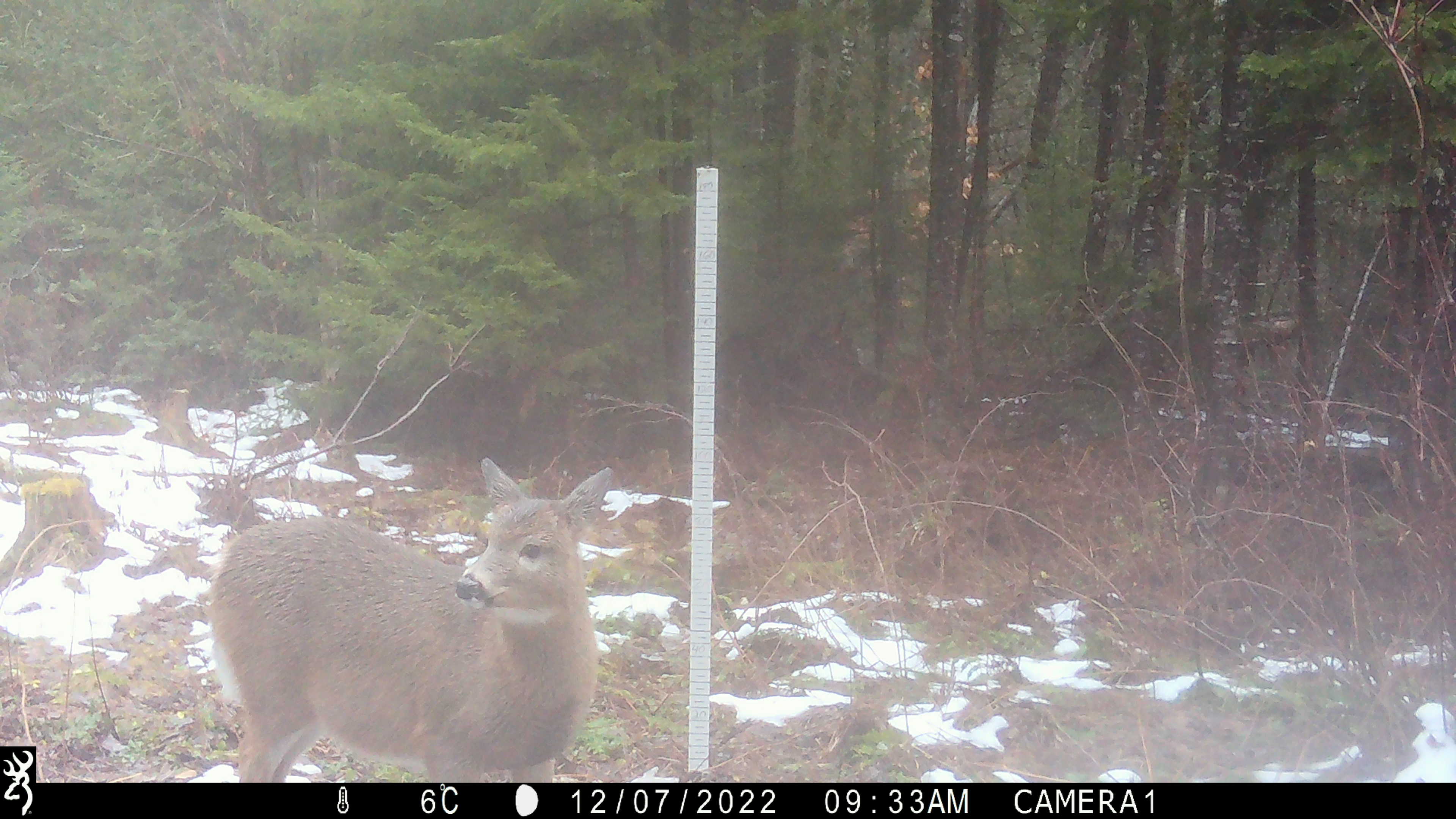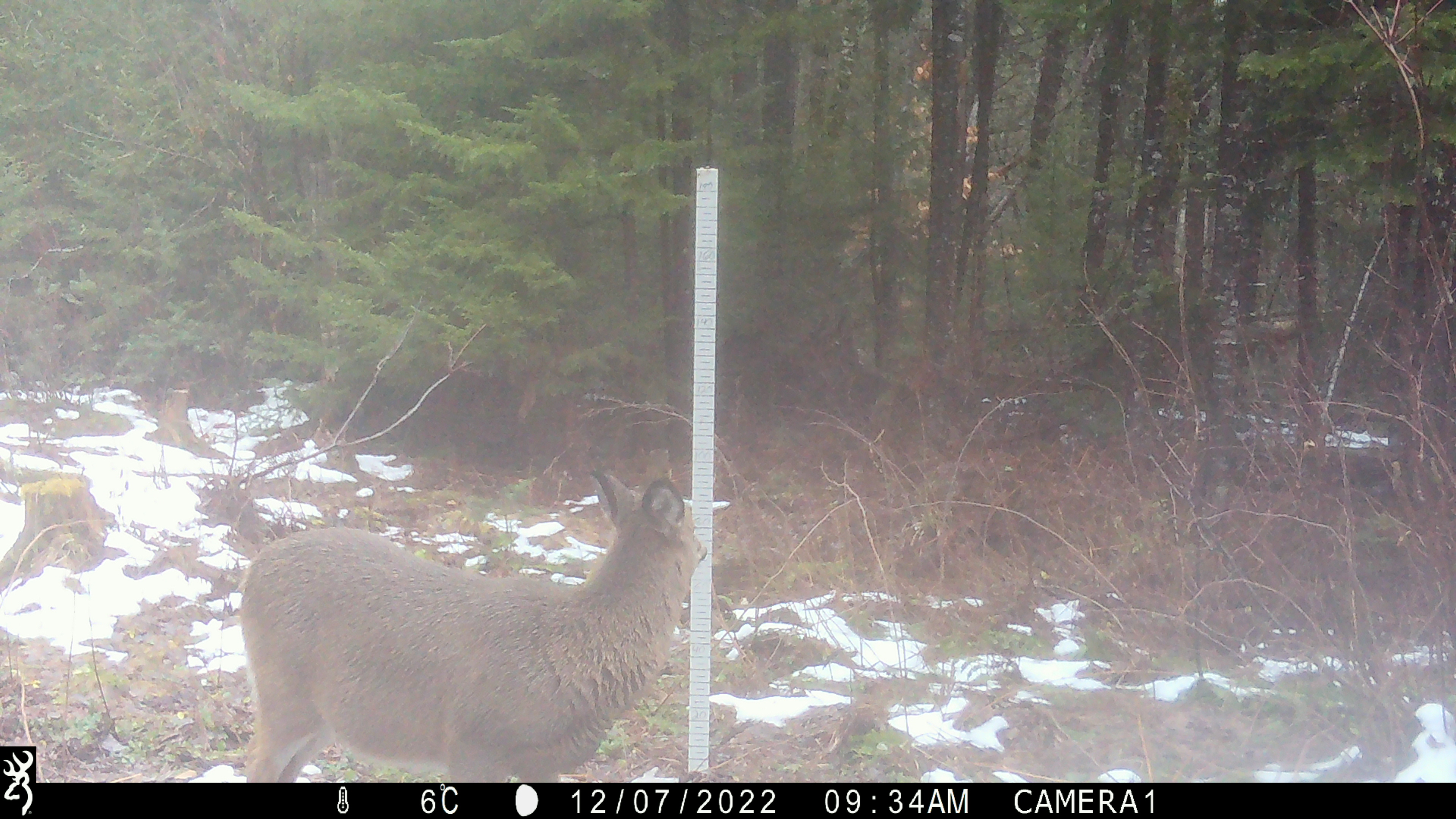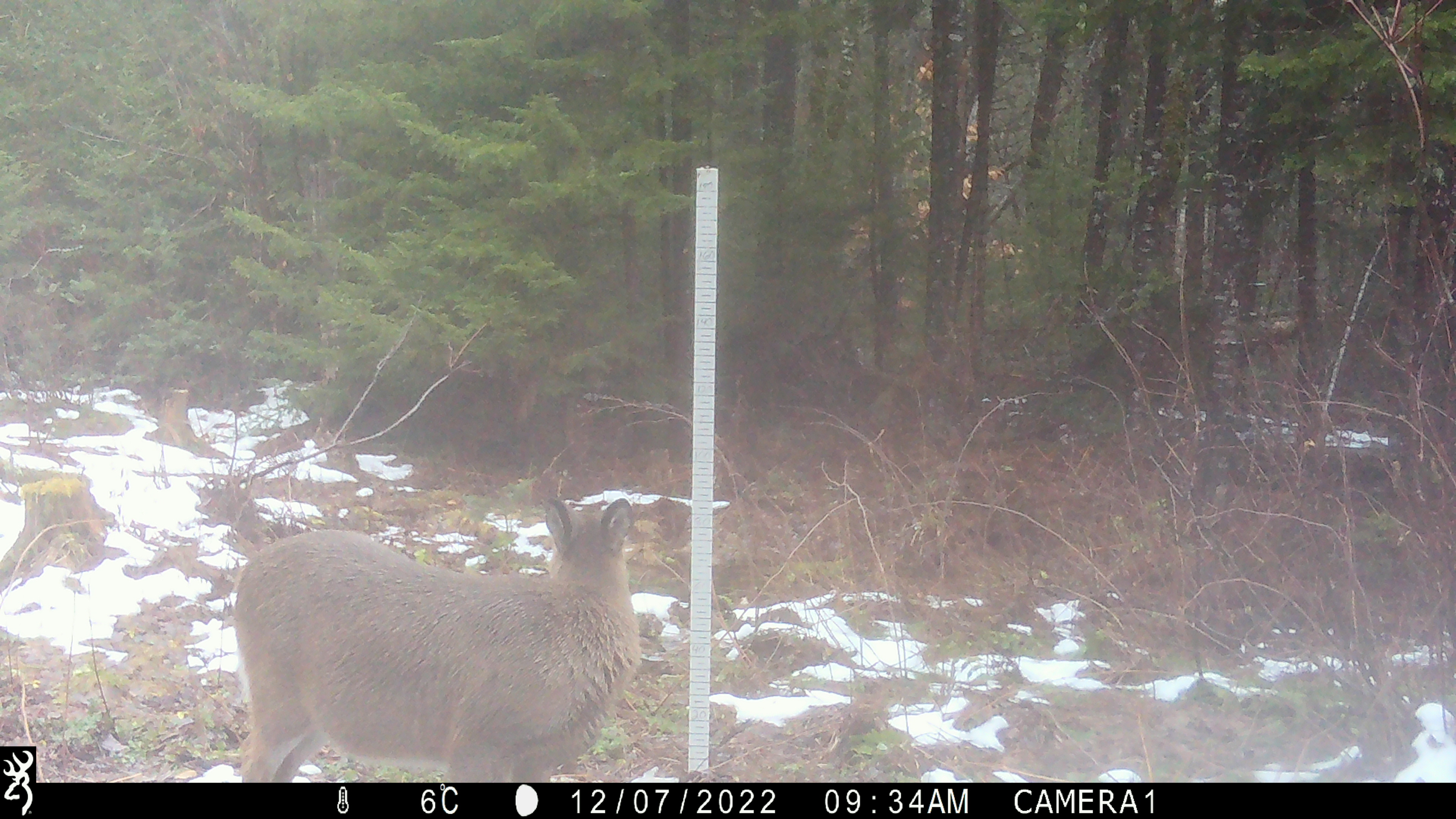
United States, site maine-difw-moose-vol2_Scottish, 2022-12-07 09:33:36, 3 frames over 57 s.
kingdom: Animalia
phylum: Chordata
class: Mammalia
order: Artiodactyla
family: Cervidae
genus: Odocoileus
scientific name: Odocoileus virginianus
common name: white-tailed deer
White-tailed deer (Odocoileus virginianus).